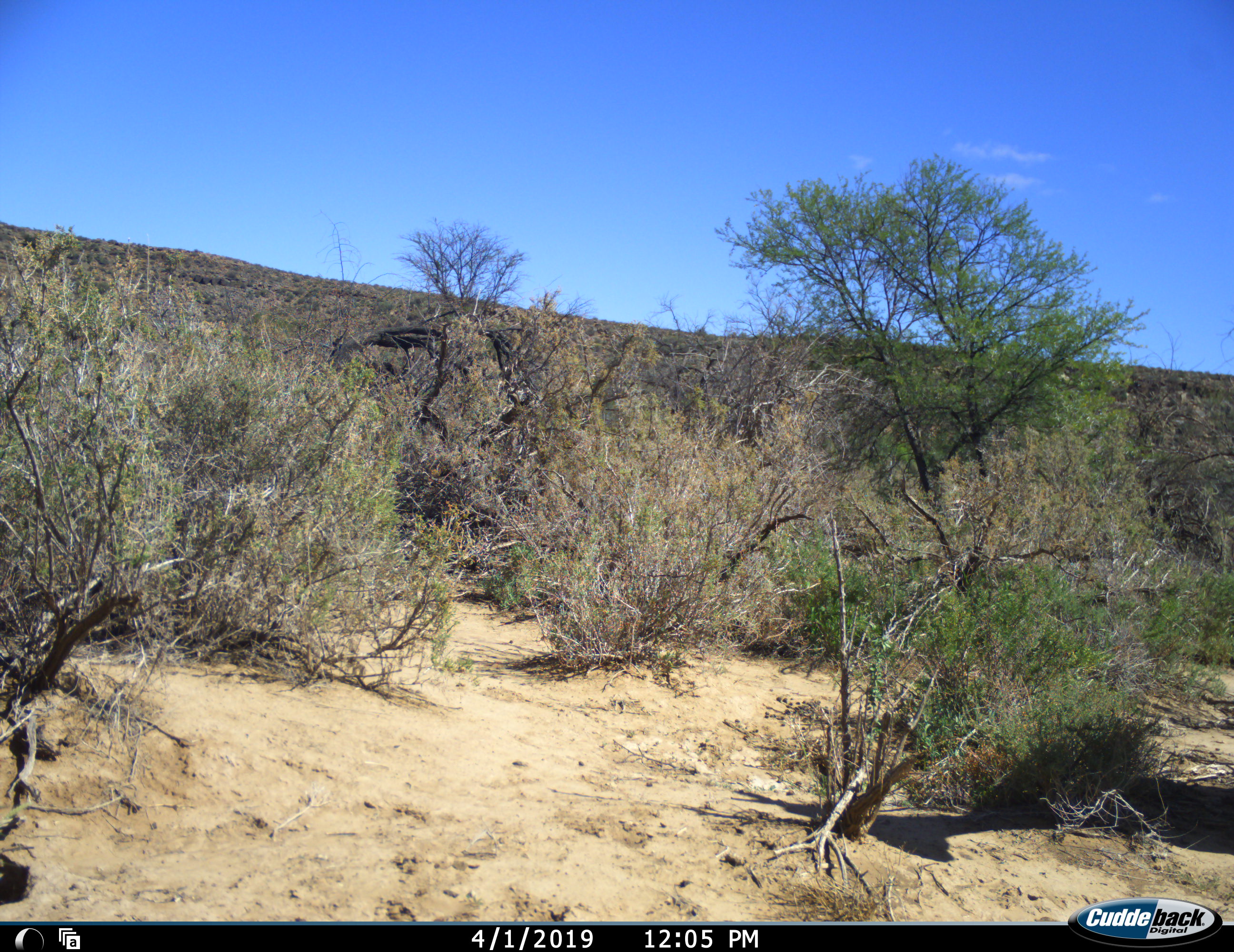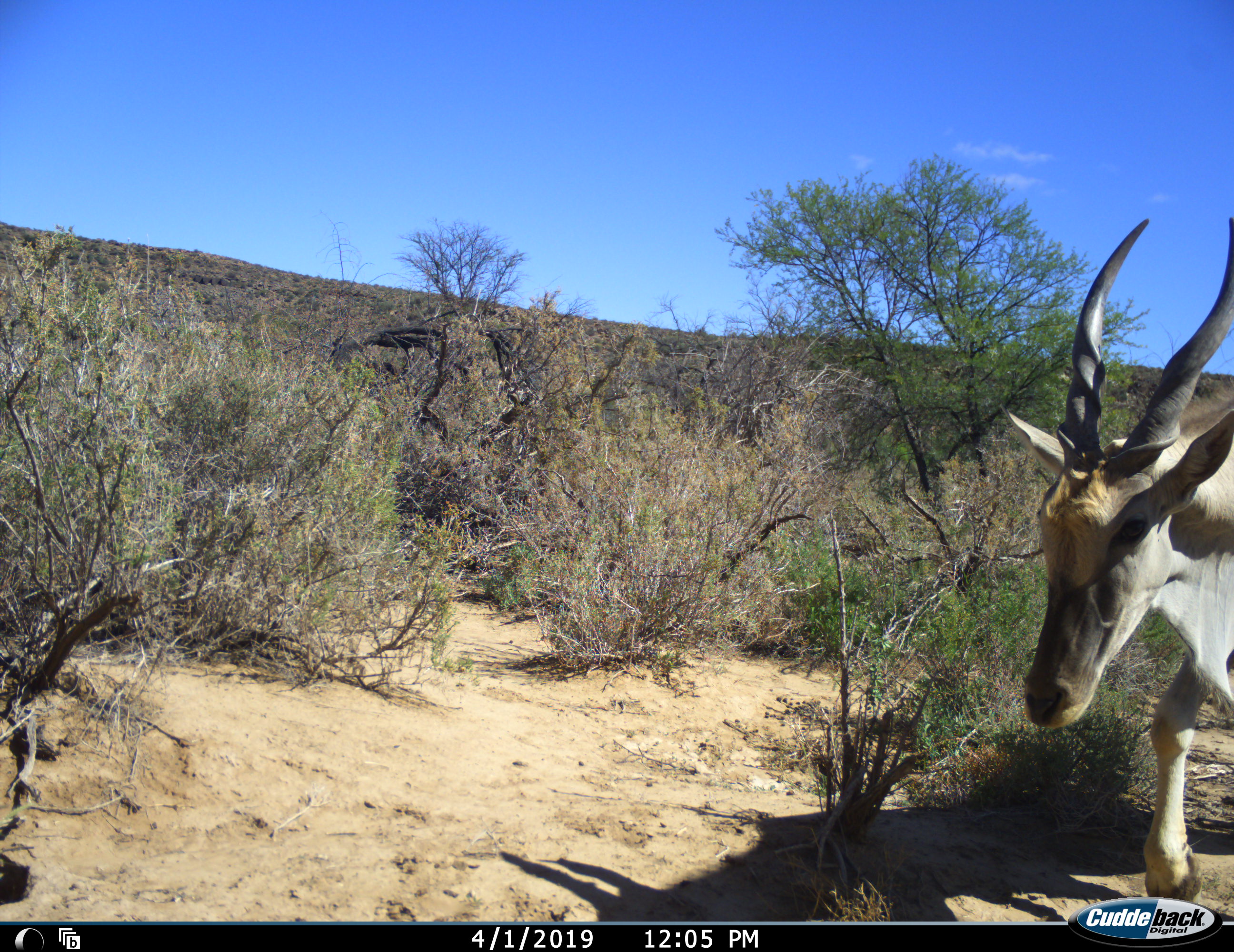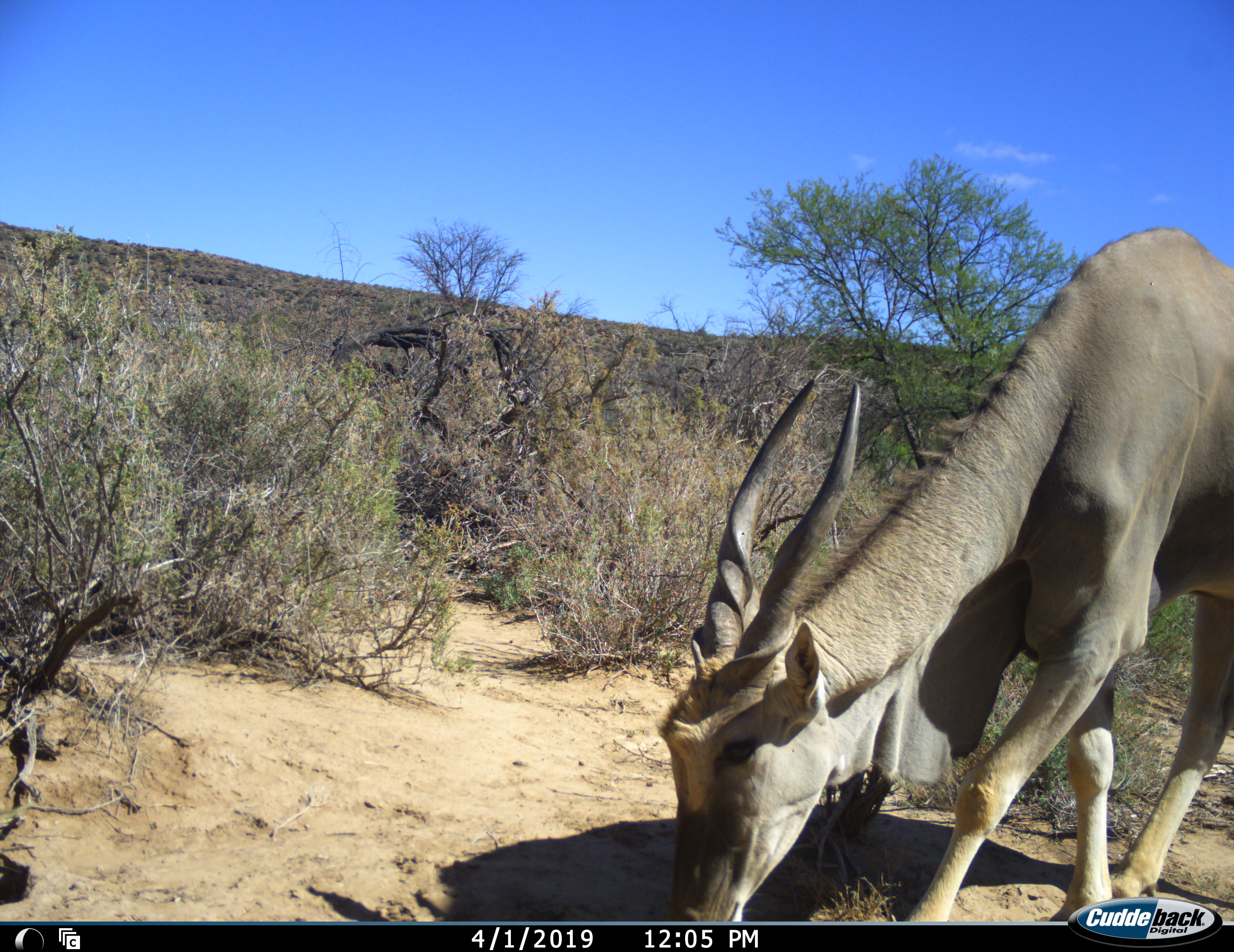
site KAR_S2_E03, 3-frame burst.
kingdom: Animalia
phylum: Chordata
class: Mammalia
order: Artiodactyla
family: Bovidae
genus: Tragelaphus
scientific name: Tragelaphus oryx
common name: eland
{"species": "eland (Tragelaphus oryx)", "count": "1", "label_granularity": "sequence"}